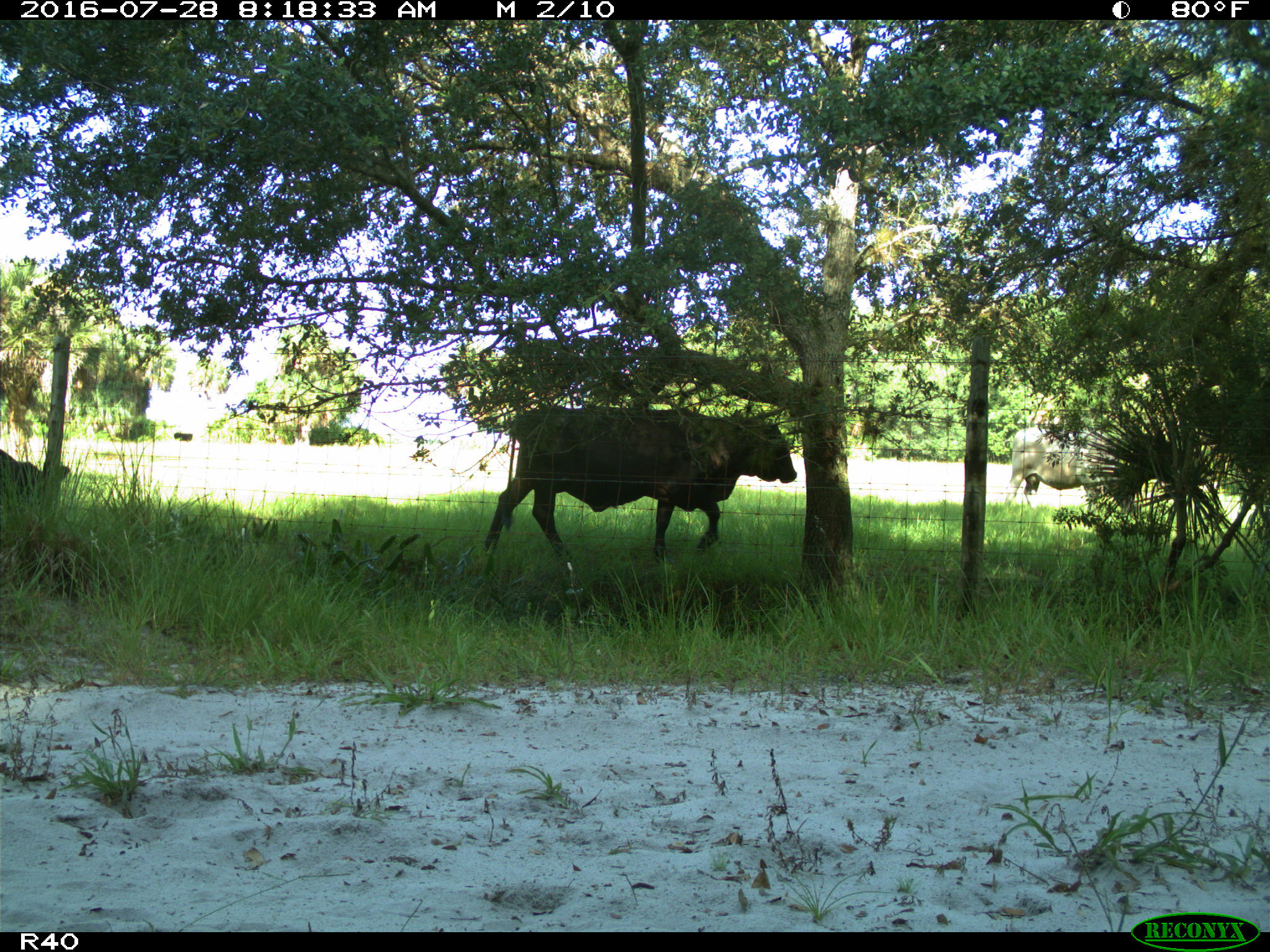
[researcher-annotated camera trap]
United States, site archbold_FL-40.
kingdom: Animalia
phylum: Chordata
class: Mammalia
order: Artiodactyla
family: Bovidae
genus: Bos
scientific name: Bos taurus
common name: domestic cow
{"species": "Bos taurus (domestic cow)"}